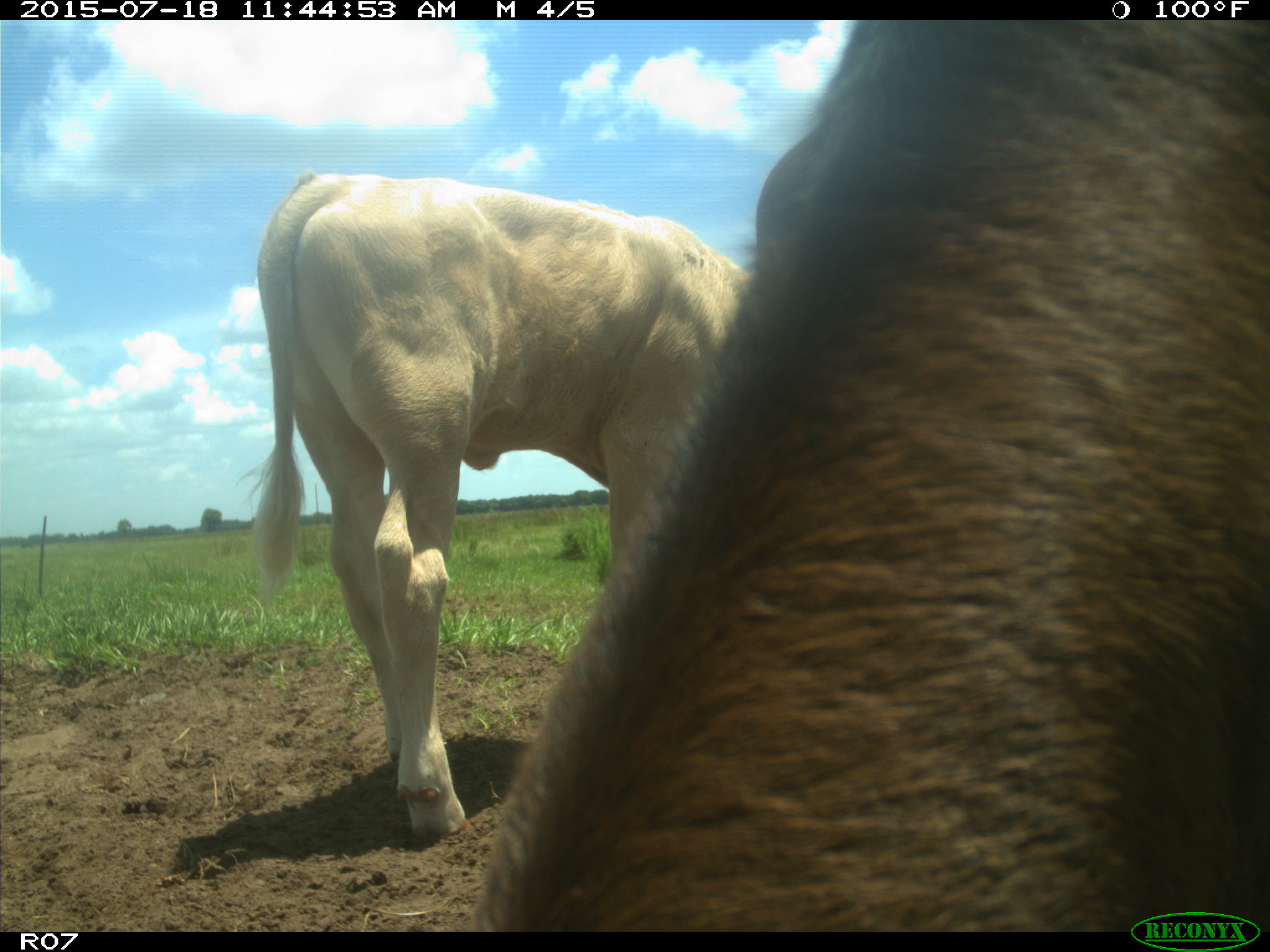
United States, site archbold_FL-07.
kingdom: Animalia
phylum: Chordata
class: Mammalia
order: Artiodactyla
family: Bovidae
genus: Bos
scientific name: Bos taurus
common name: domestic cow